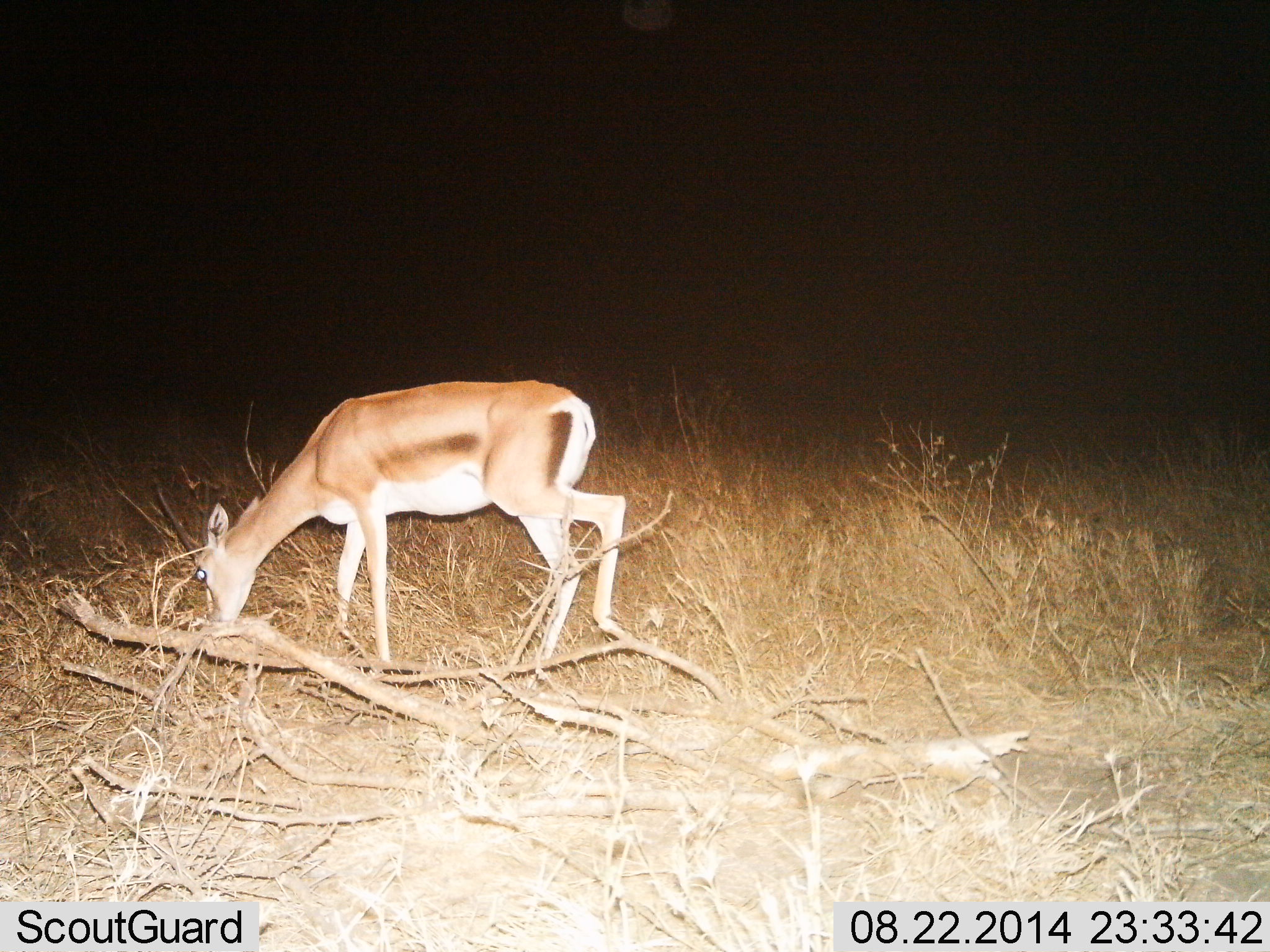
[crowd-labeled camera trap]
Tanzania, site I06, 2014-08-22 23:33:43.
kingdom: Animalia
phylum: Chordata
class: Mammalia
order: Artiodactyla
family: Bovidae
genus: Nanger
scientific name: Nanger granti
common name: grant's gazelle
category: gazellegrants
Gazellegrants (grant's gazelle) (Nanger granti), count 1. Behavior (volunteer vote fractions): standing 10%, resting 0%, moving 10%, interacting 0%. Young present (vote fraction): 0%. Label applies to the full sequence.